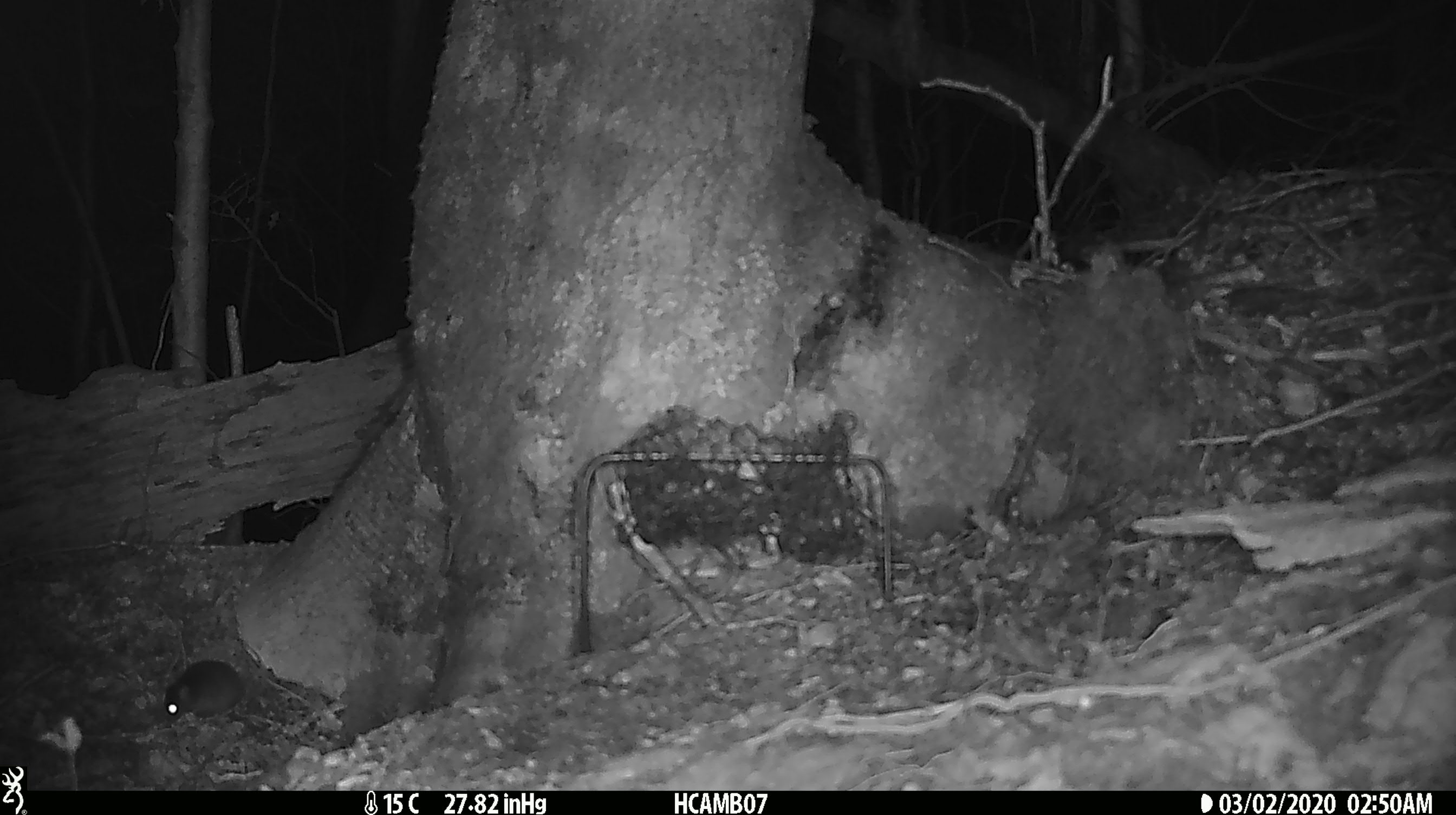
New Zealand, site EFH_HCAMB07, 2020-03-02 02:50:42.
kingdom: Animalia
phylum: Chordata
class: Mammalia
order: Rodentia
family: Muridae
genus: Mus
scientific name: Mus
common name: mouse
Mouse (Mus).